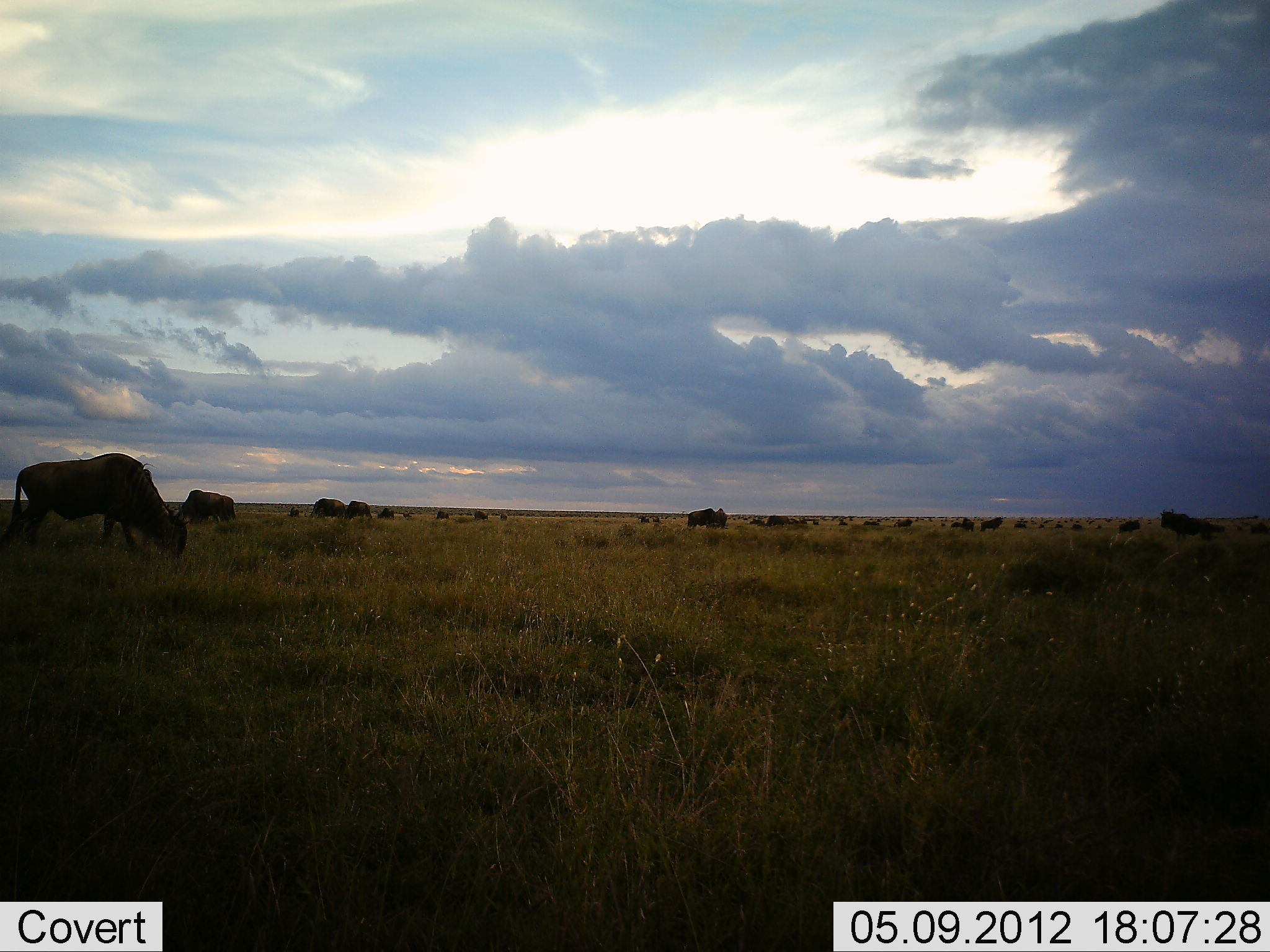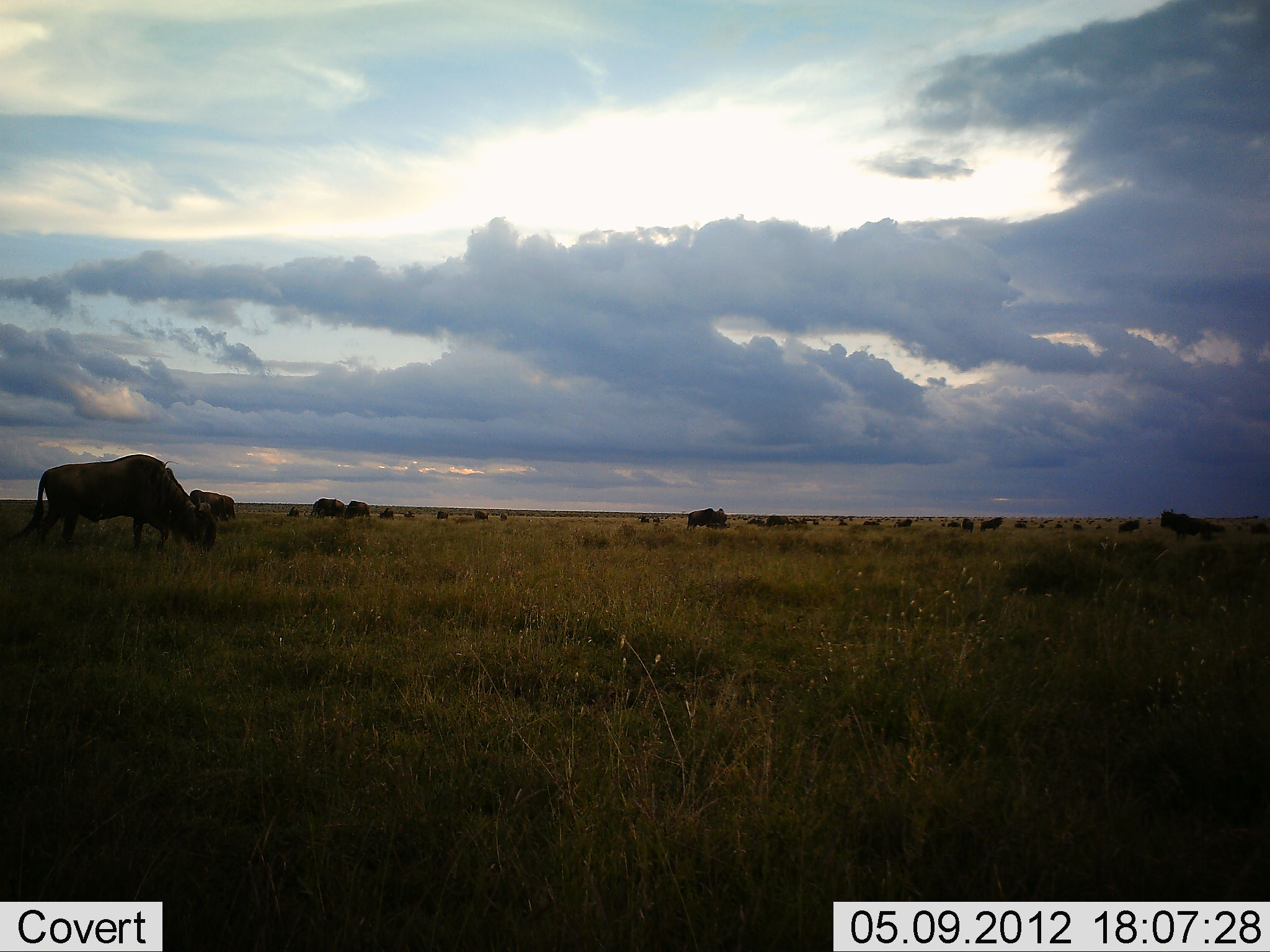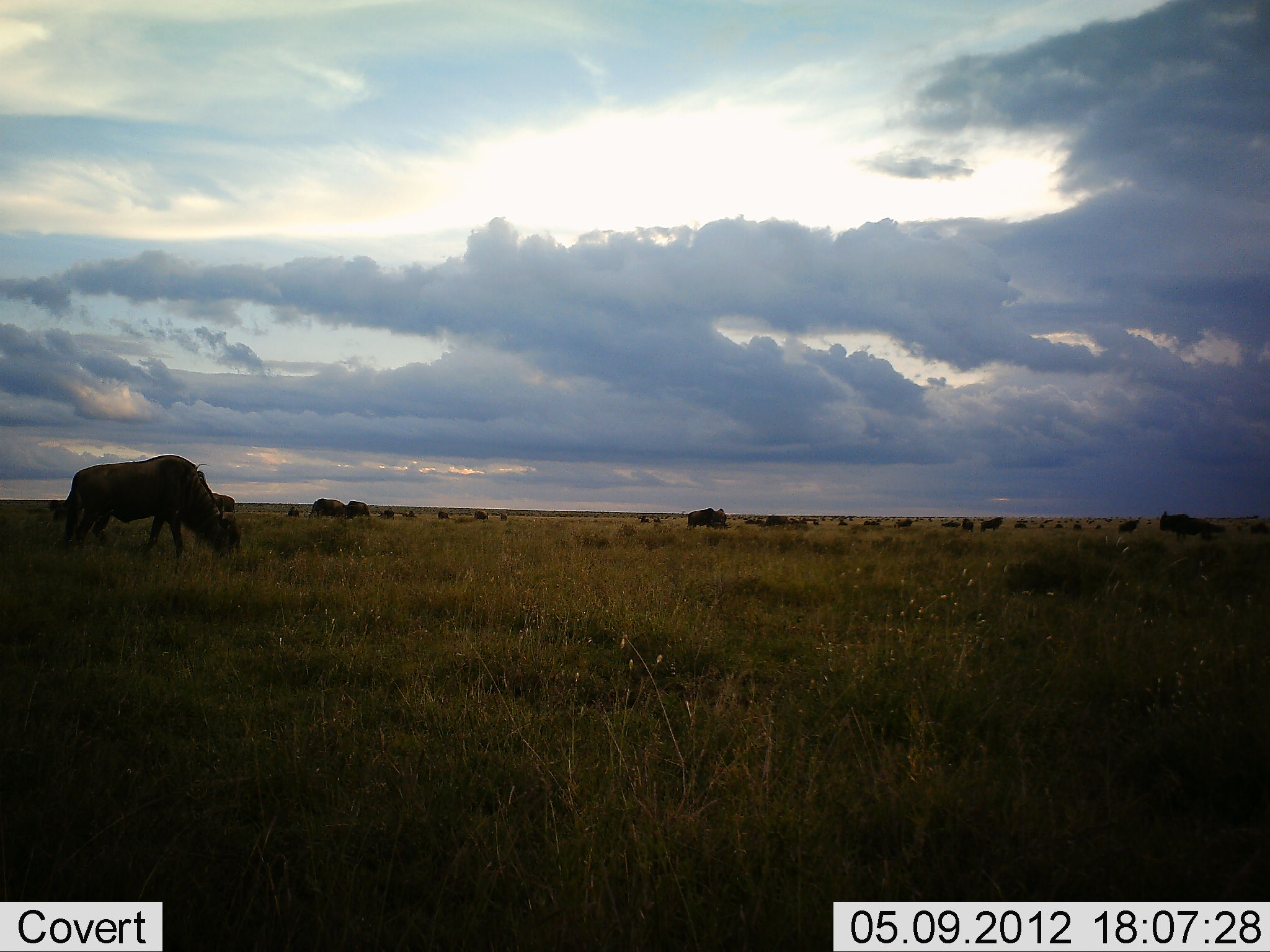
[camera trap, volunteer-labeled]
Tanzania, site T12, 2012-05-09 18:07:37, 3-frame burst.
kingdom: Animalia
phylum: Chordata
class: Mammalia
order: Artiodactyla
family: Bovidae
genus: Connochaetes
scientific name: Connochaetes taurinus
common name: blue wildebeest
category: wildebeest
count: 11-50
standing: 60%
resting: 10%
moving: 40%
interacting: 0%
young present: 0%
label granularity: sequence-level